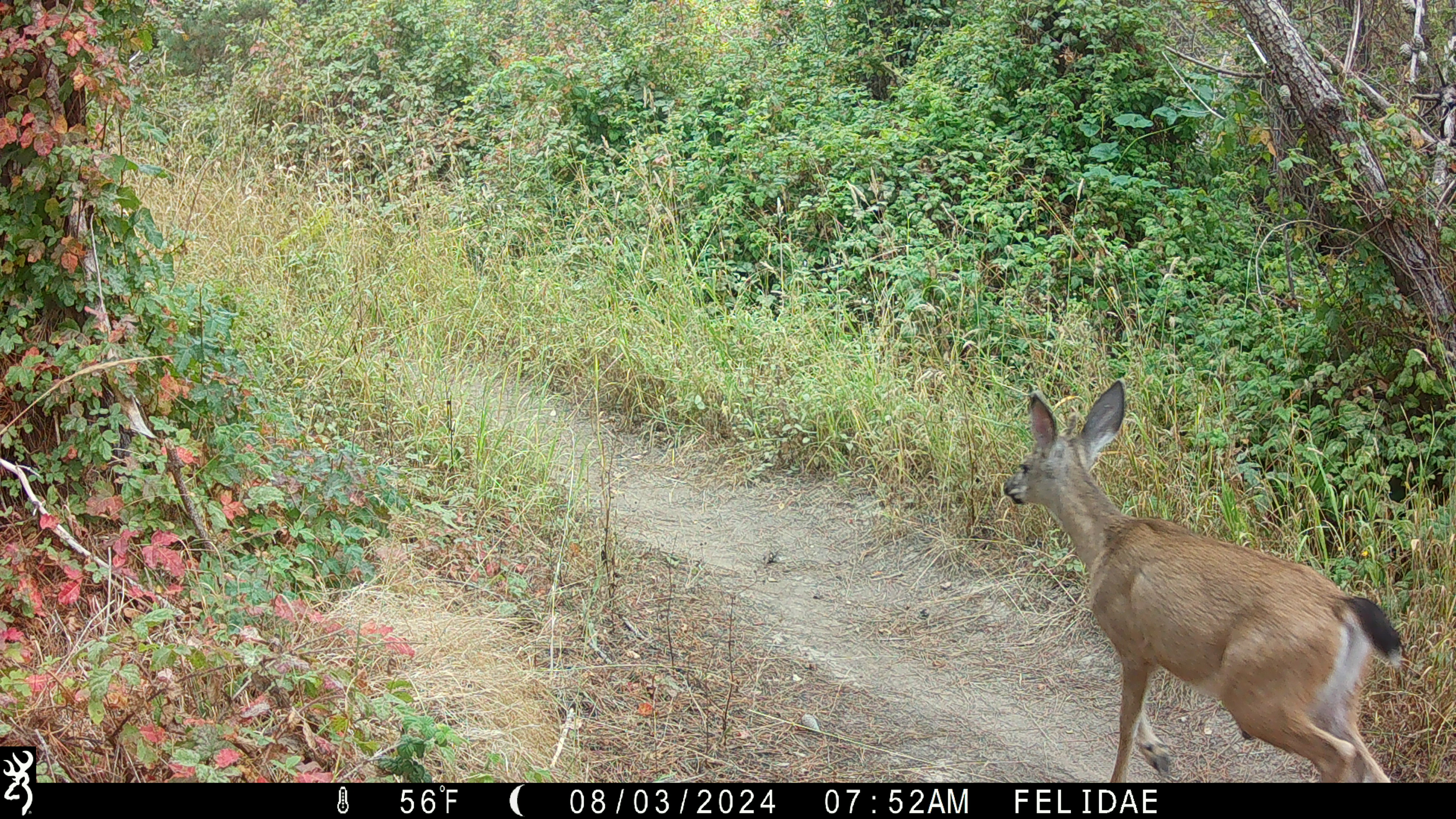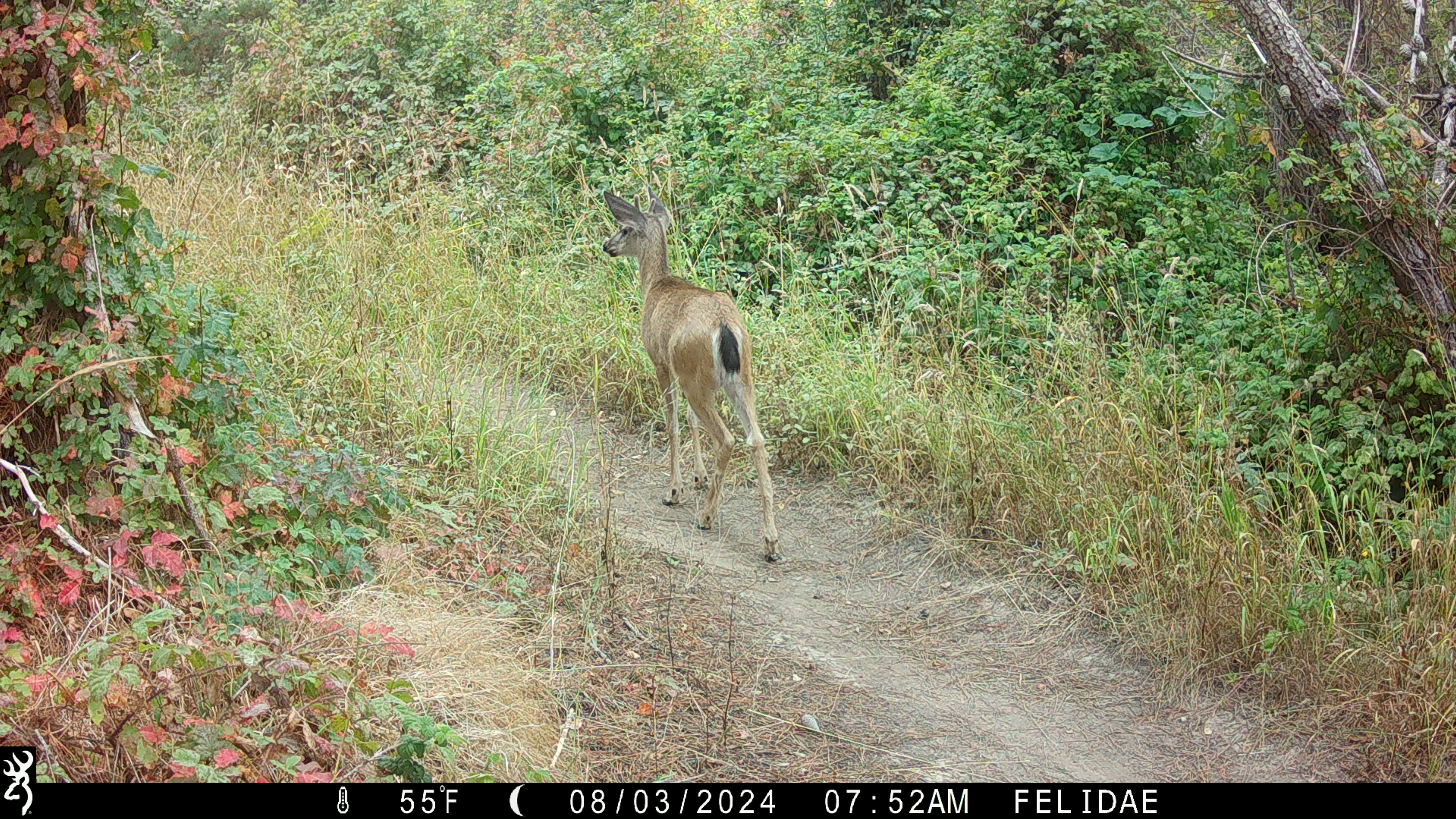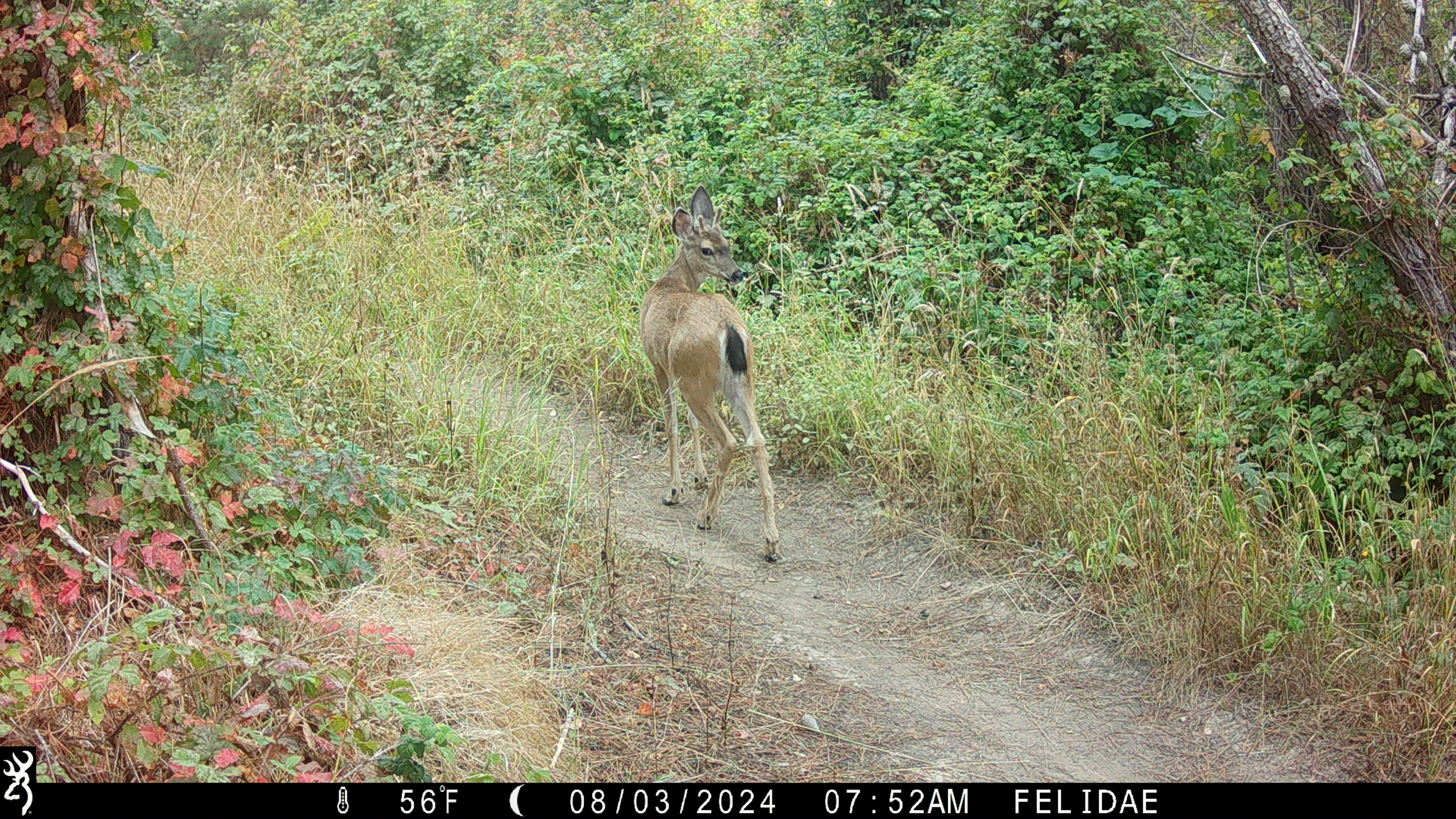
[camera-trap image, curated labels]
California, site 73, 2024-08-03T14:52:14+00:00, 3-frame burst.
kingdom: Animalia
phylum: Chordata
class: Mammalia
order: Artiodactyla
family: Cervidae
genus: Odocoileus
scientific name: Odocoileus hemionus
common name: mule deer